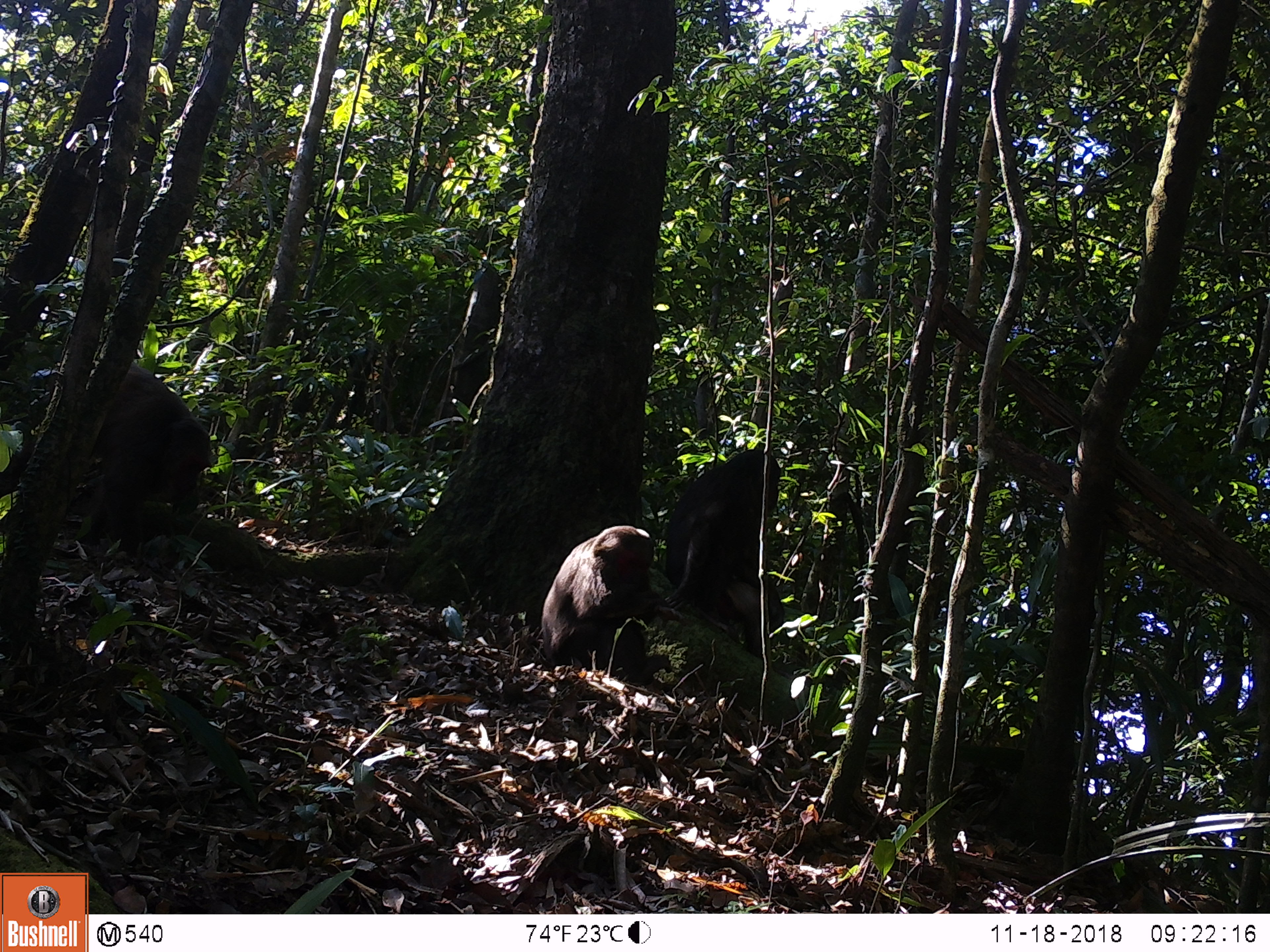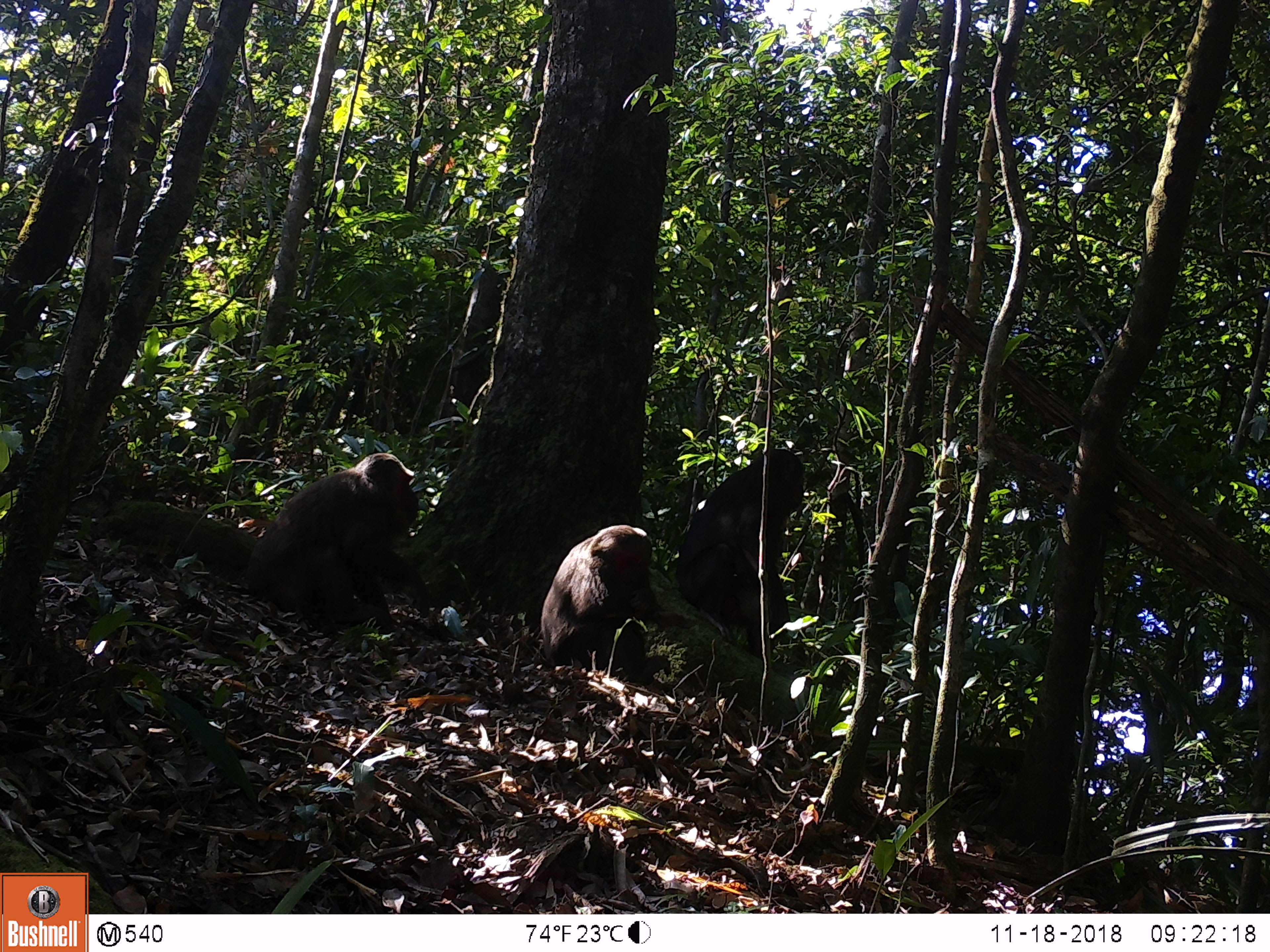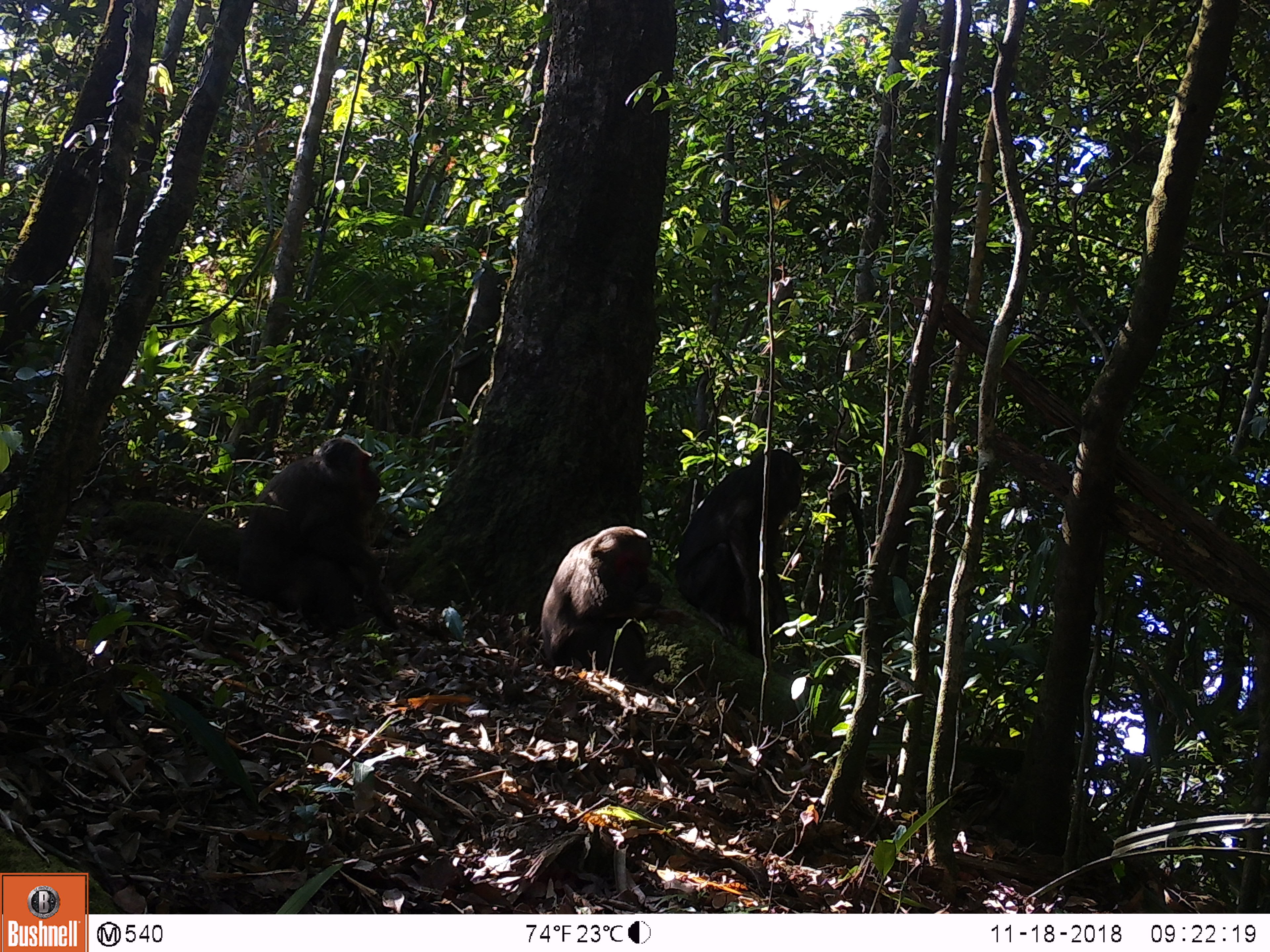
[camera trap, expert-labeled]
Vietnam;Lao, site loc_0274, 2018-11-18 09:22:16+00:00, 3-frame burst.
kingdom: Animalia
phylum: Chordata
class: Mammalia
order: Primates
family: Cercopithecidae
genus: Macaca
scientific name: Macaca arctoides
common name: stump-tailed macaque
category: stump tailed macaque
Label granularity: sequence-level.